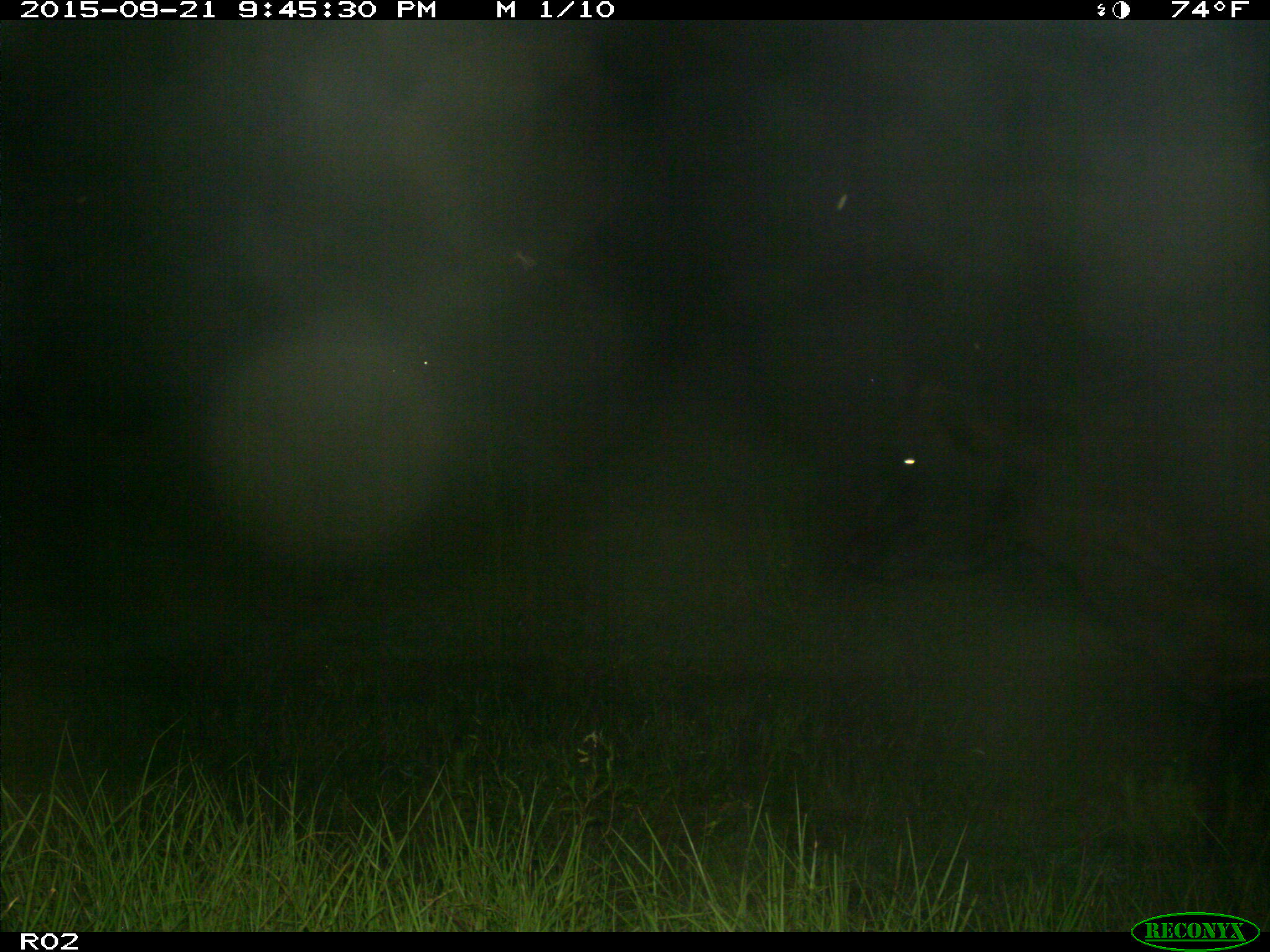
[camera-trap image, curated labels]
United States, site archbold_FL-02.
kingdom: Animalia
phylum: Chordata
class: Mammalia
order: Artiodactyla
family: Bovidae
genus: Bos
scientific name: Bos taurus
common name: domestic cow